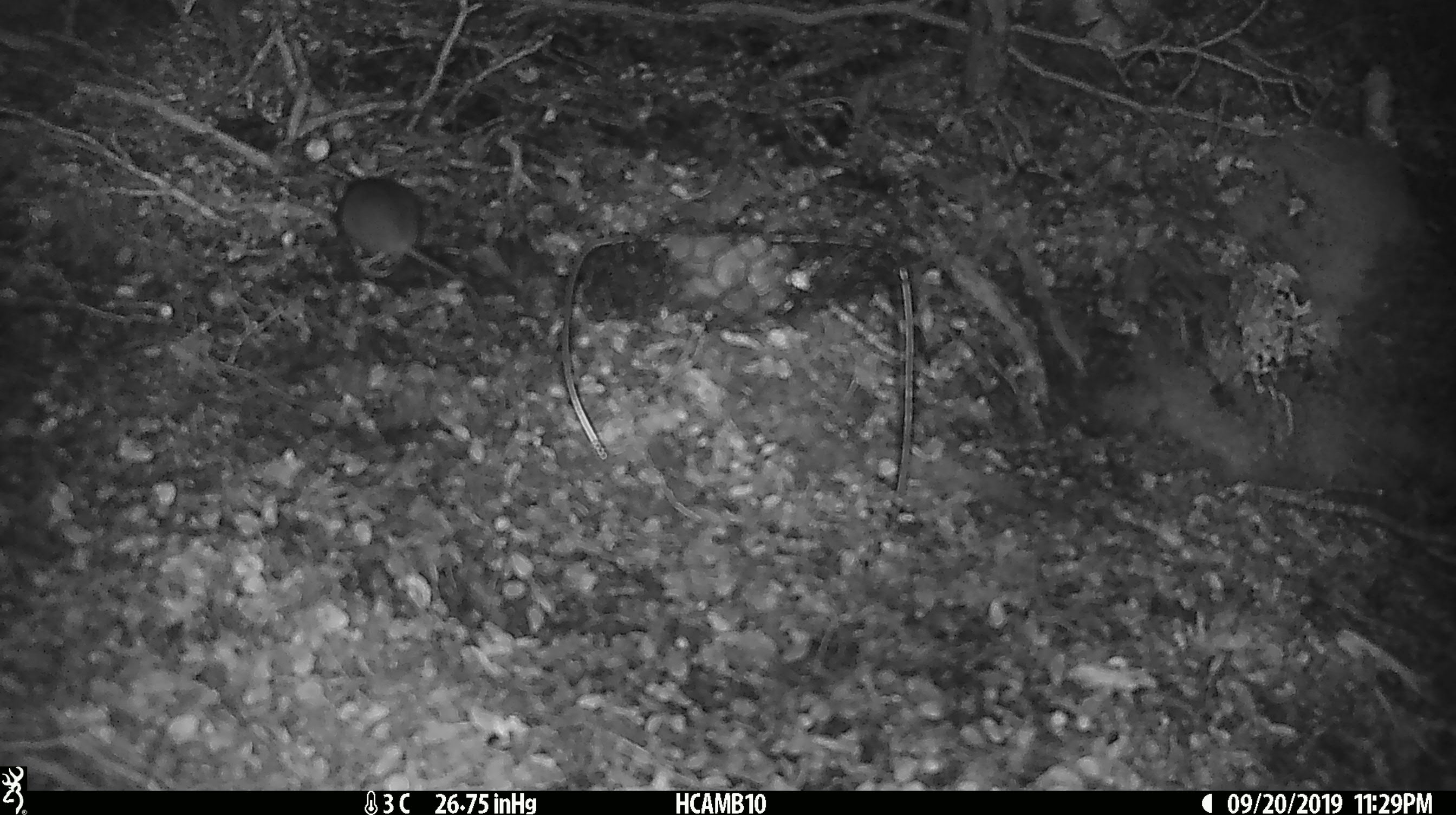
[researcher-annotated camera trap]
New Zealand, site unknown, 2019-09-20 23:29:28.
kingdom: Animalia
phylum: Chordata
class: Mammalia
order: Rodentia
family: Muridae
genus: Mus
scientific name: Mus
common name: mouse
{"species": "mouse (Mus)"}